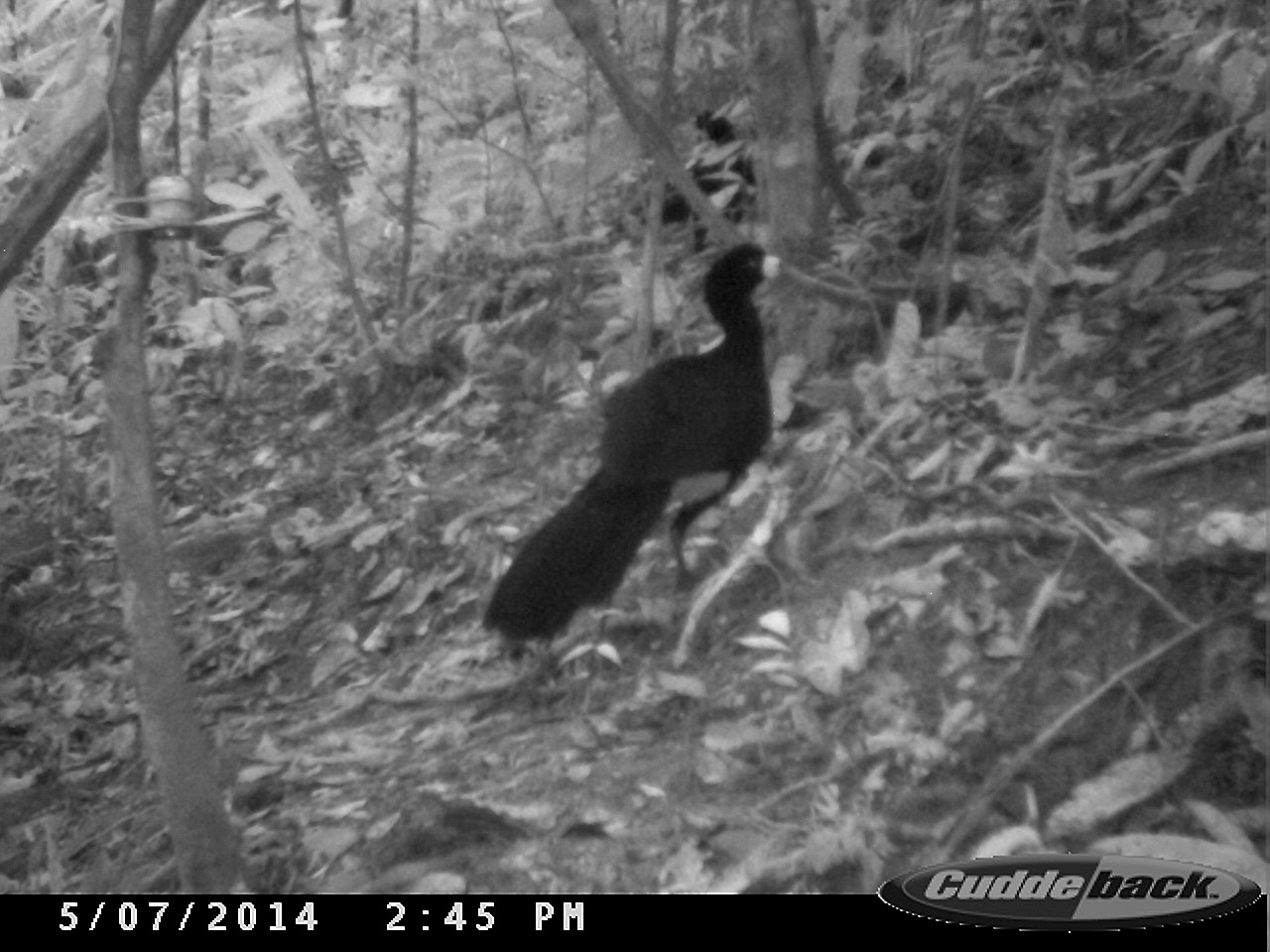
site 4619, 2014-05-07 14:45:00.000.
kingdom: Animalia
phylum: Chordata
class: Aves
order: Galliformes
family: Cracidae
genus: Crax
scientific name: Crax alector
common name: black curassow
Crax alector (black curassow), count 1, age adult.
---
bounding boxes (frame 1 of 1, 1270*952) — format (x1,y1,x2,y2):
crax alector: (481,241,795,652); (661,110,759,255)